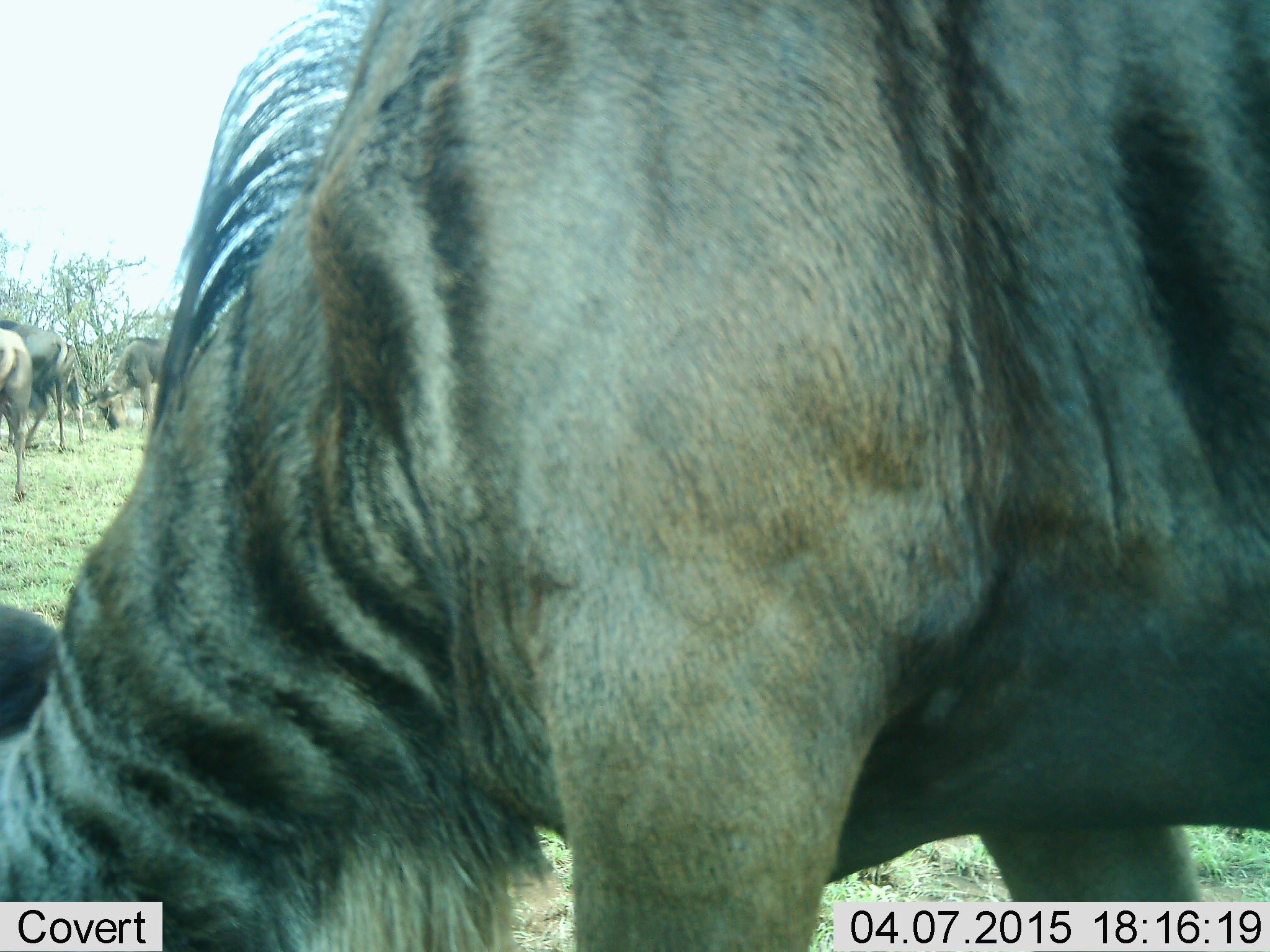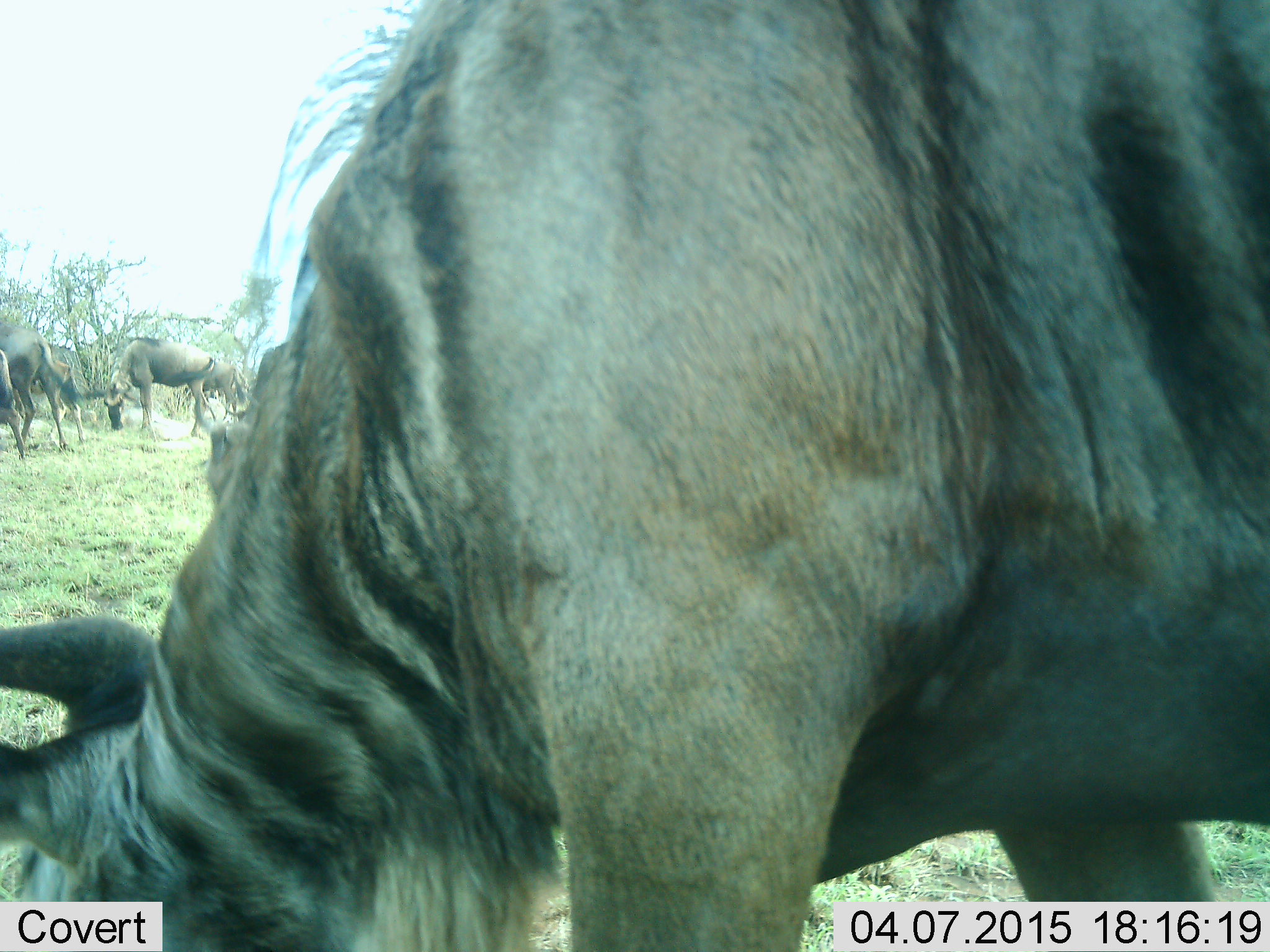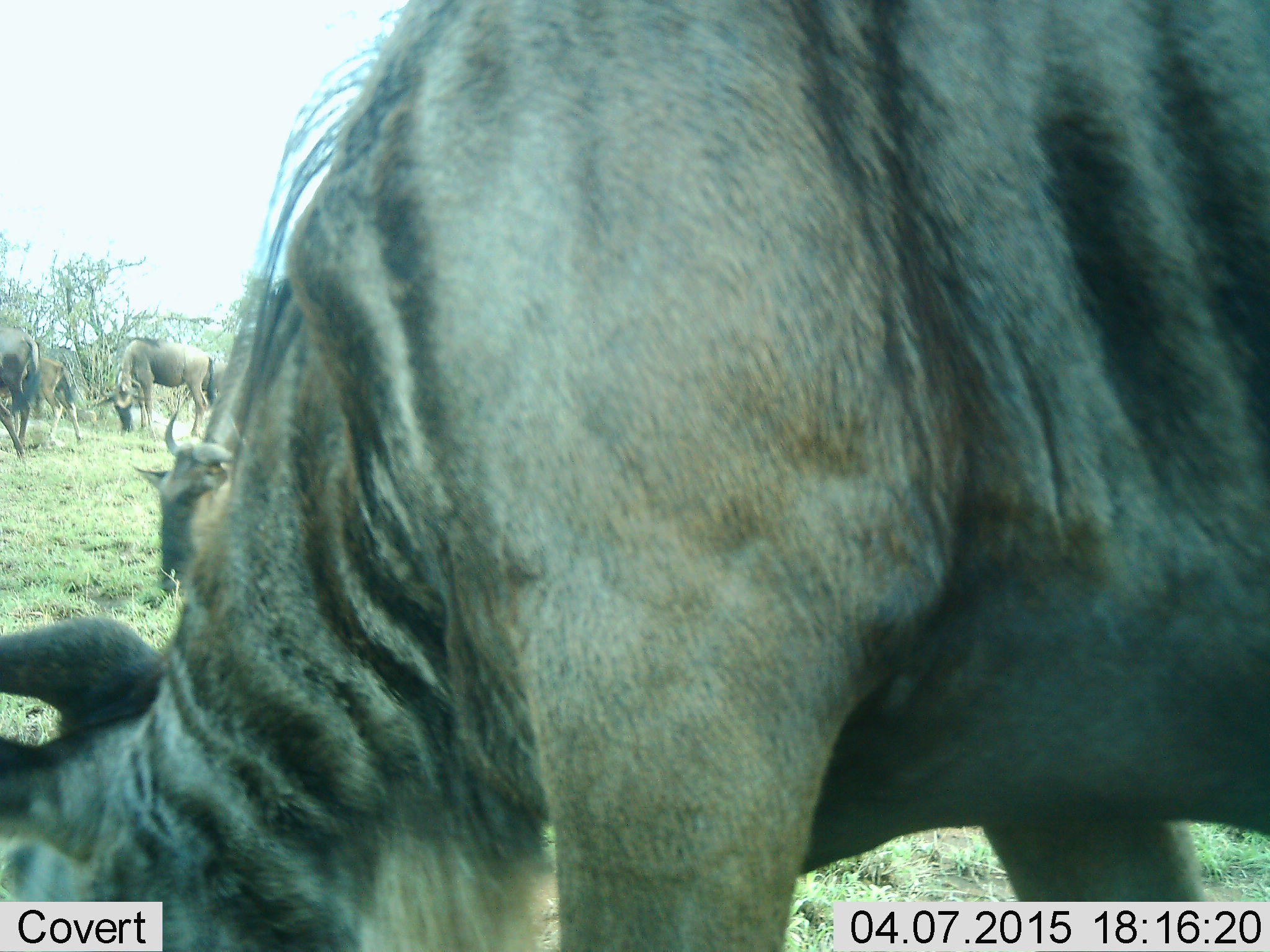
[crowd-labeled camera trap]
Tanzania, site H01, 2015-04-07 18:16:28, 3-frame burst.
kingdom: Animalia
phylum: Chordata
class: Mammalia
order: Artiodactyla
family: Bovidae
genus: Connochaetes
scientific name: Connochaetes taurinus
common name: blue wildebeest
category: wildebeest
Wildebeest (blue wildebeest) (Connochaetes taurinus), count 6. Behavior (volunteer vote fractions): standing 60%, resting 20%, moving 30%, interacting 0%. Young present (vote fraction): 20%. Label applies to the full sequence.